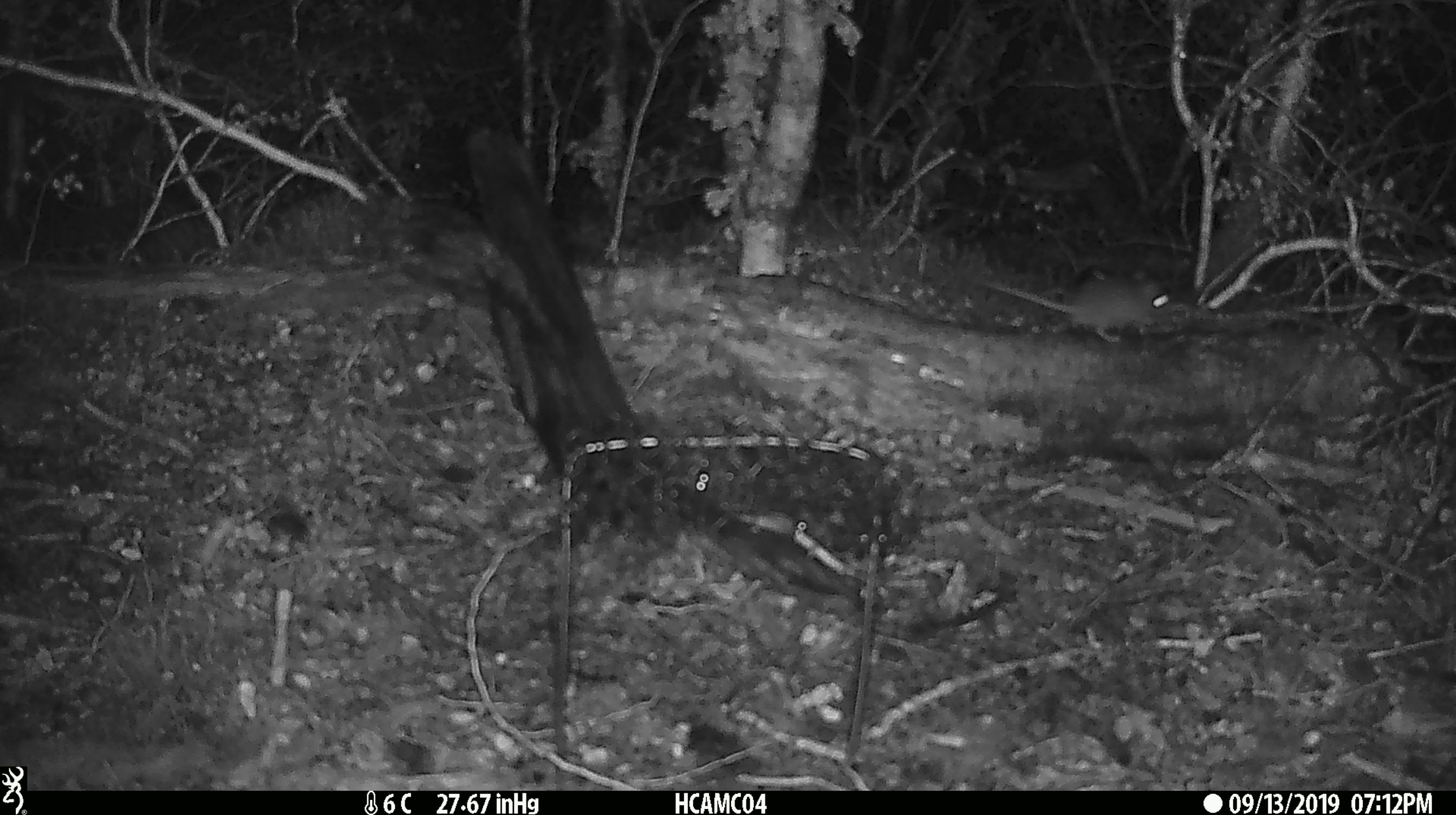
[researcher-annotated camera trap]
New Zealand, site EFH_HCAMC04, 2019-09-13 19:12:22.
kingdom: Animalia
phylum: Chordata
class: Mammalia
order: Rodentia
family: Muridae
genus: Mus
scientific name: Mus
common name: mouse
Mouse (Mus).